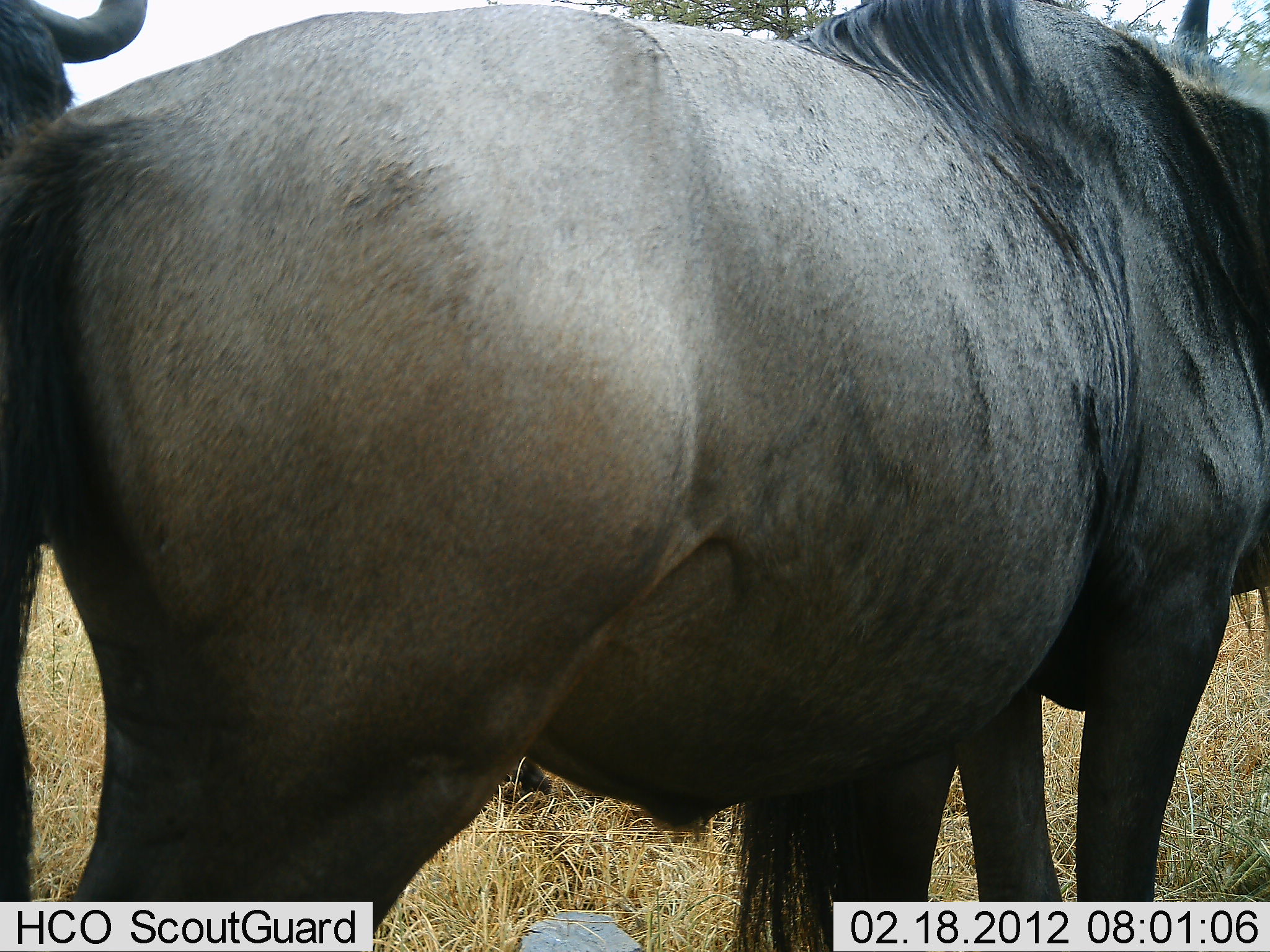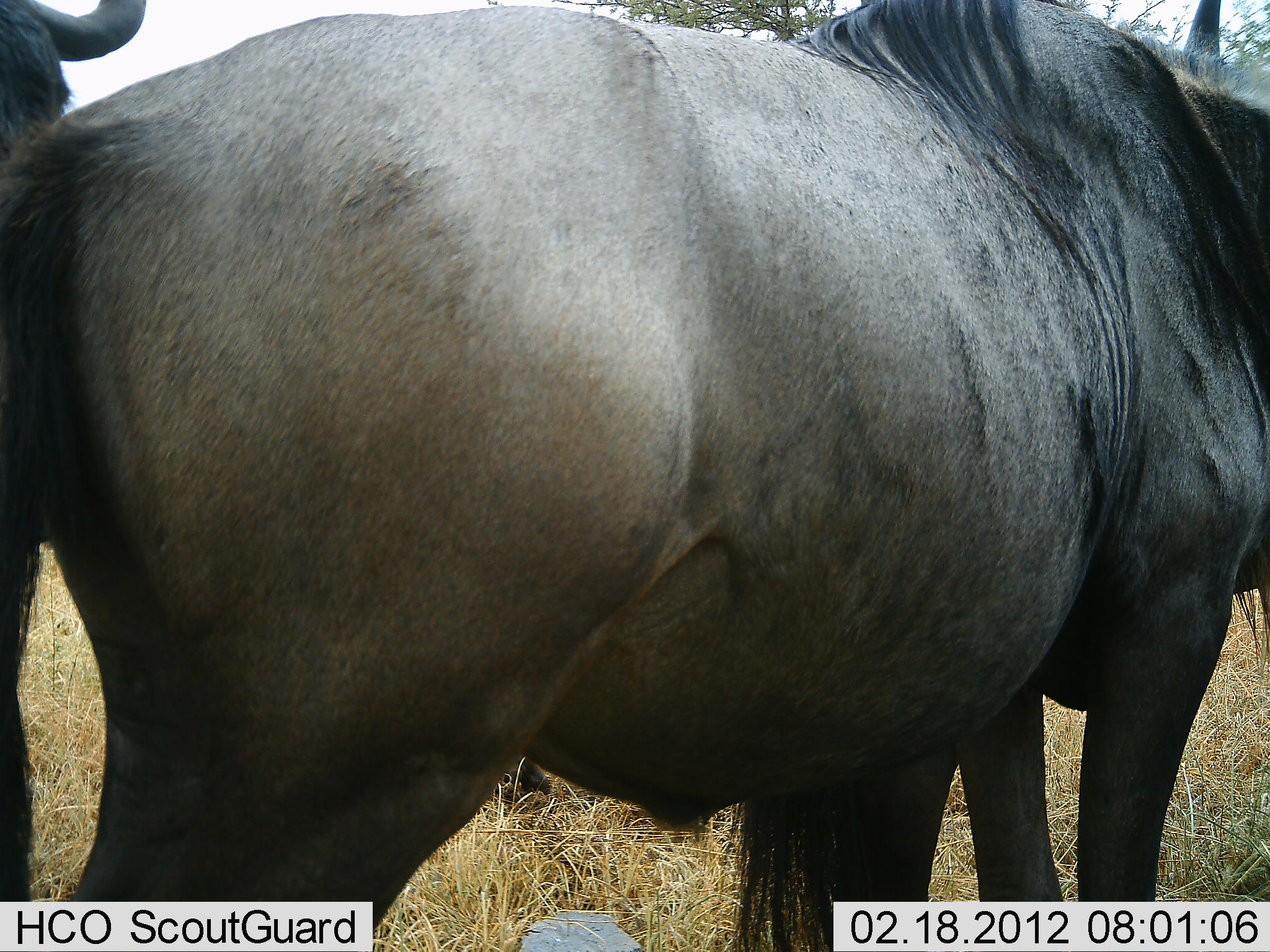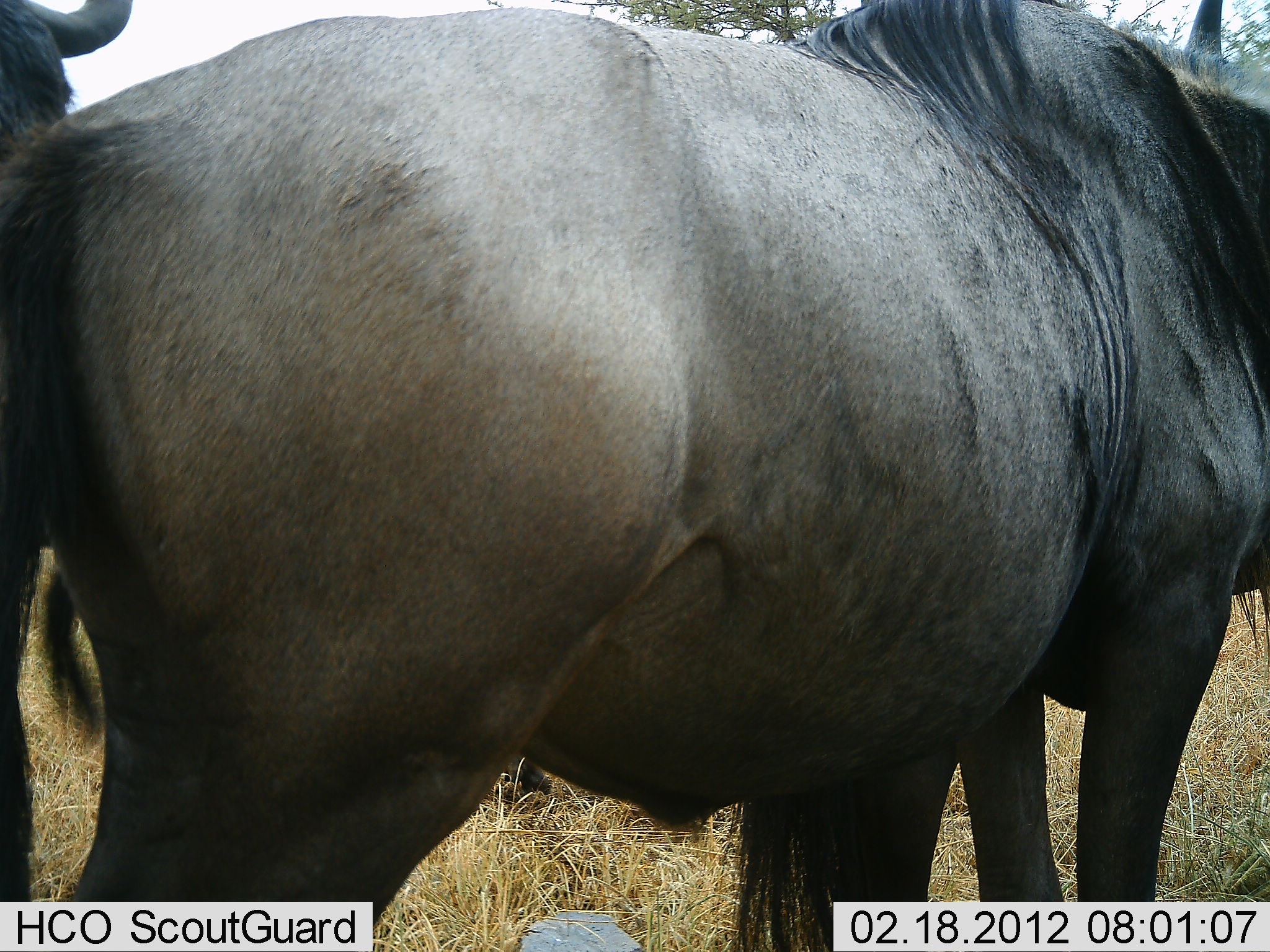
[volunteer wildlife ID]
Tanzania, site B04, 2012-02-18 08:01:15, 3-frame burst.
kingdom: Animalia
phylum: Chordata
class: Mammalia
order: Artiodactyla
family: Bovidae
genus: Connochaetes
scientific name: Connochaetes taurinus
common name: blue wildebeest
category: wildebeest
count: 2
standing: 95%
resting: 0%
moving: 0%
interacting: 5%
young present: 0%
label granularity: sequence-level